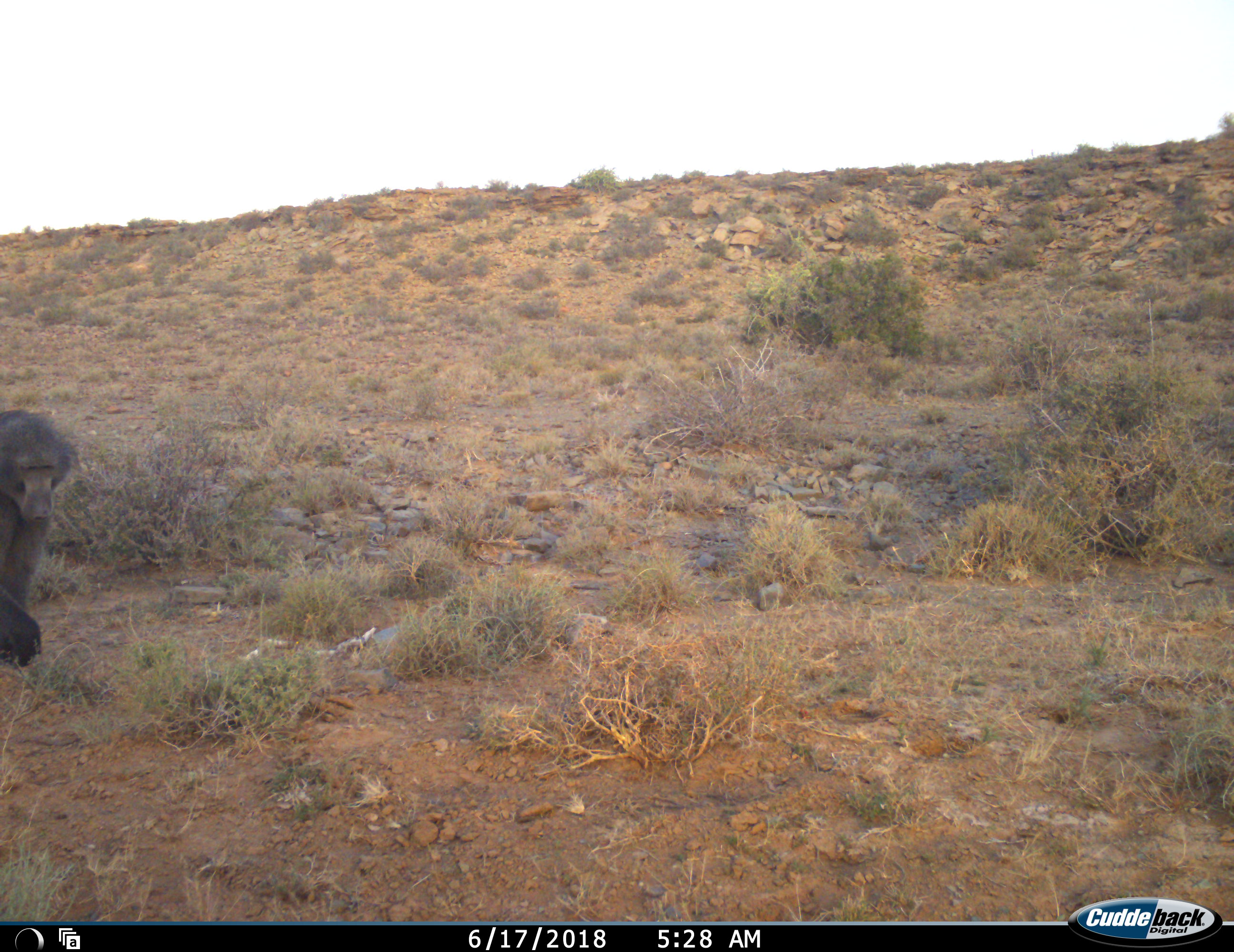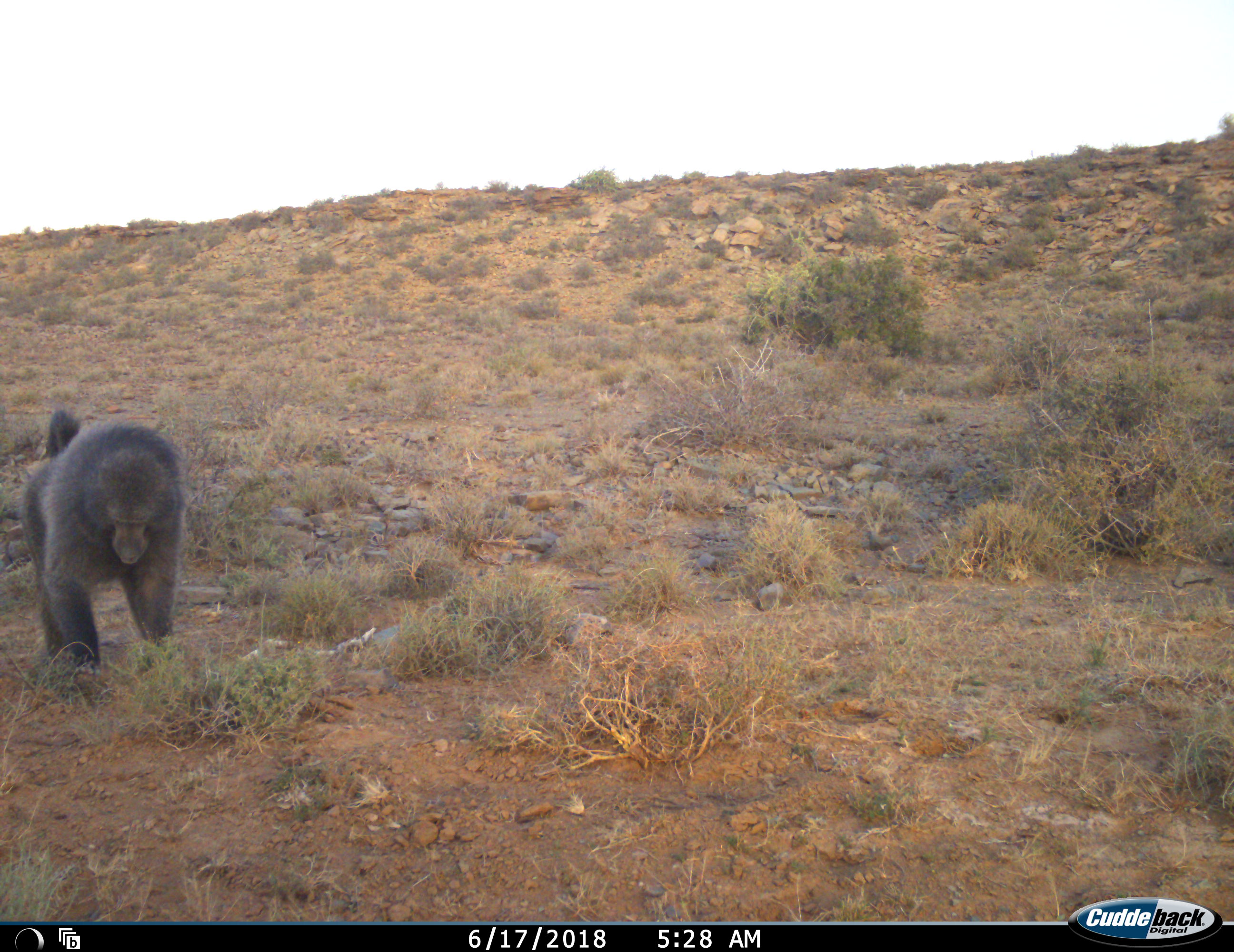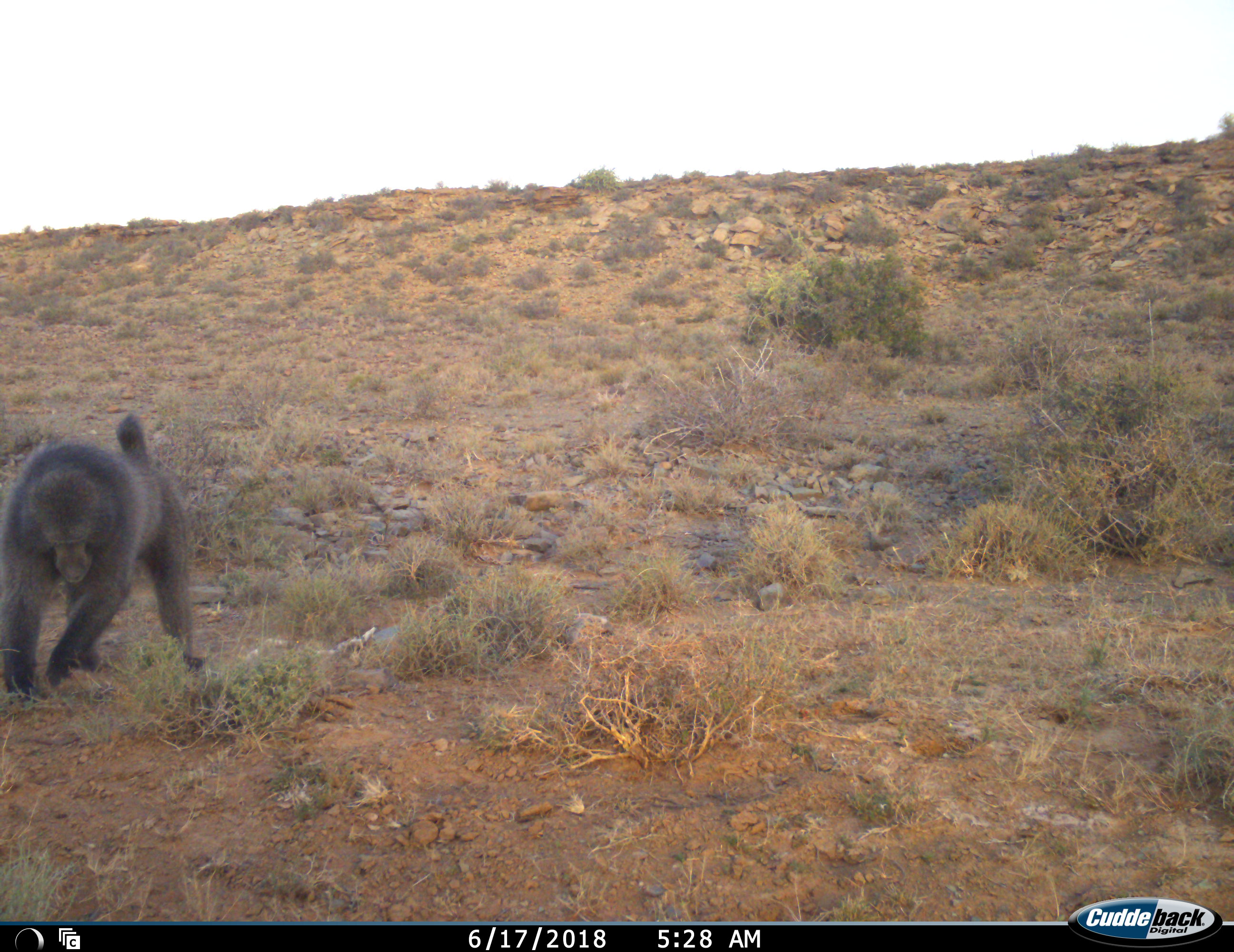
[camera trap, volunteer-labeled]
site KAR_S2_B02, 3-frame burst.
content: unidentified animal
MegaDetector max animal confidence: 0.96